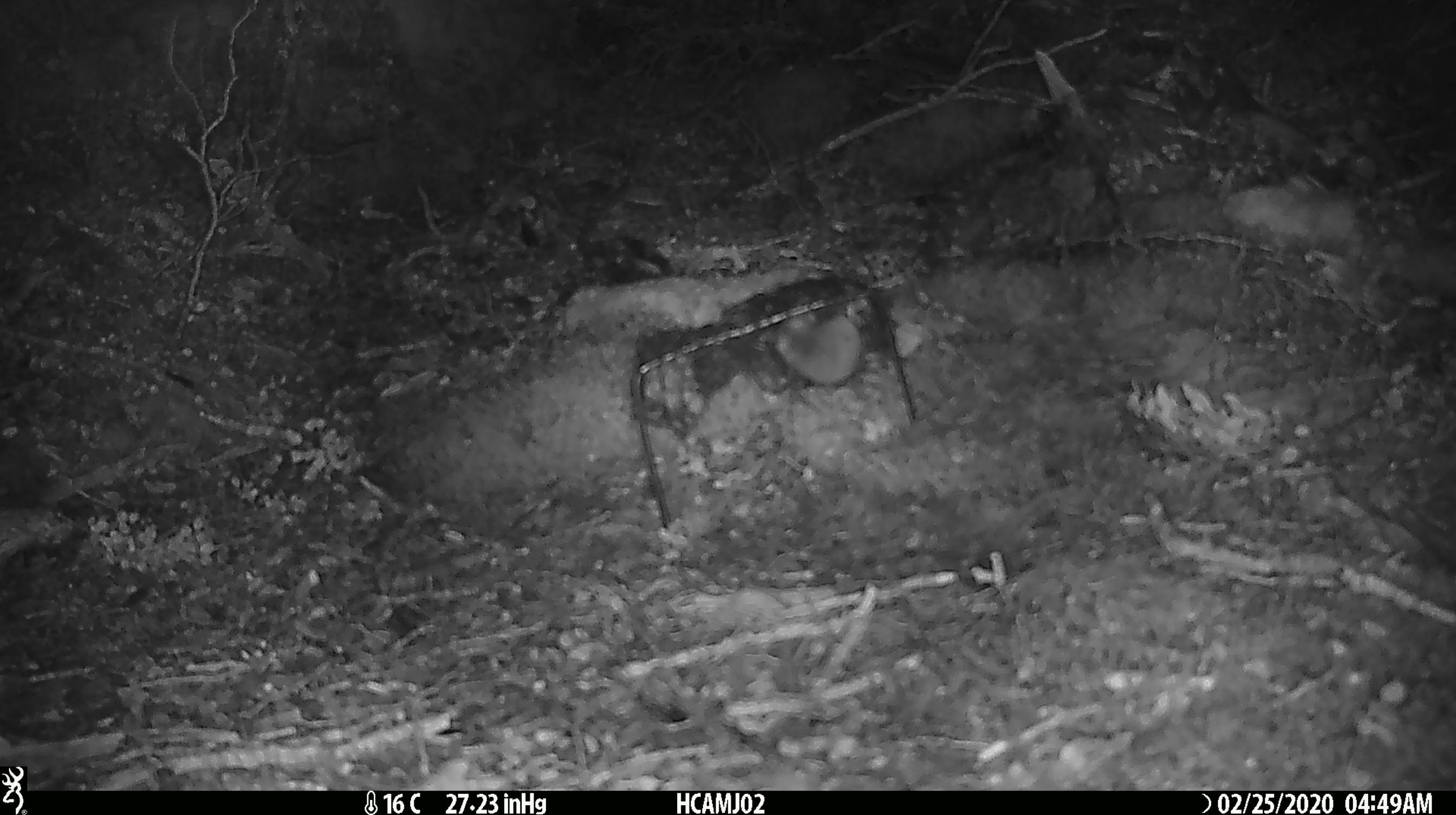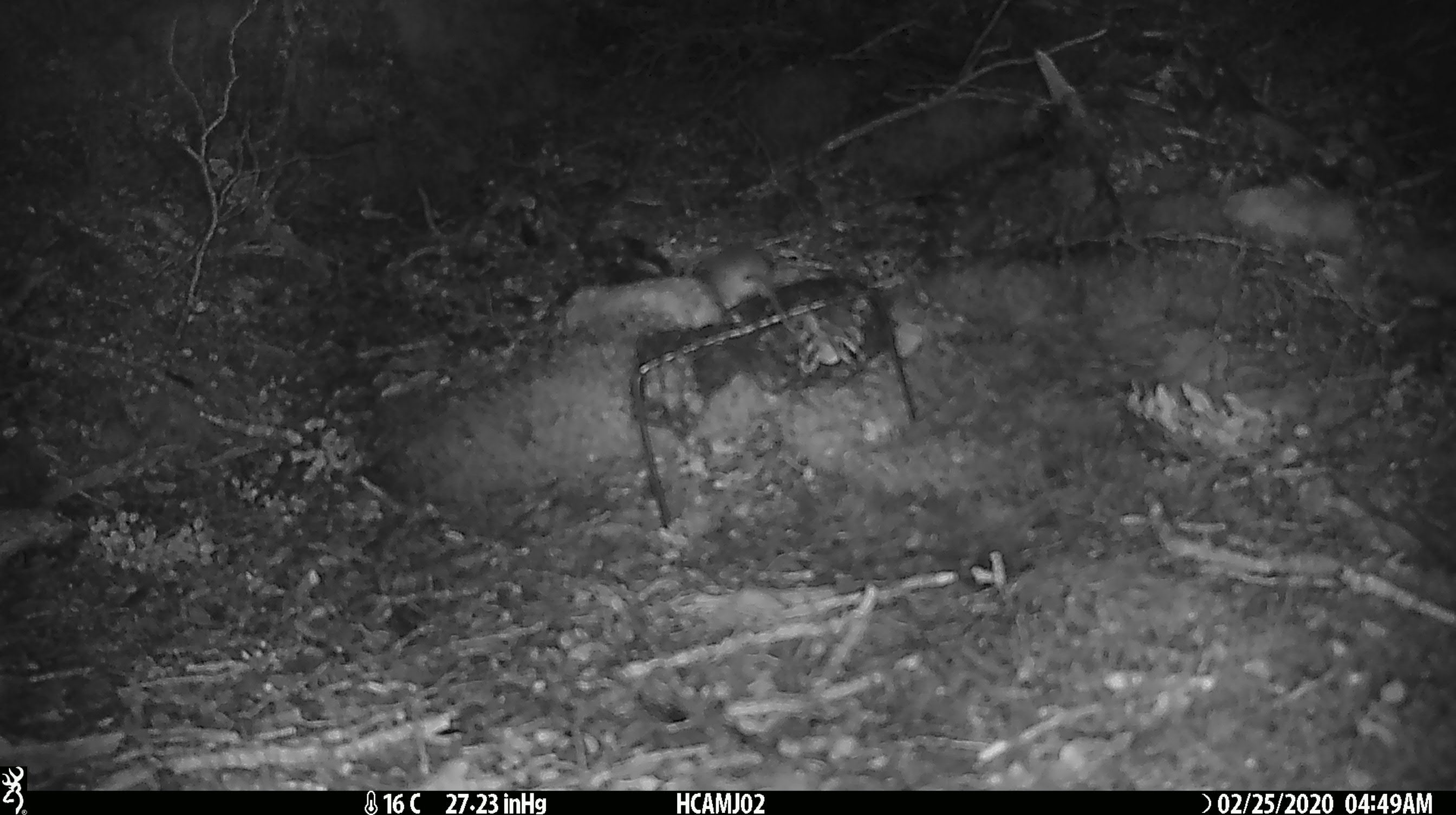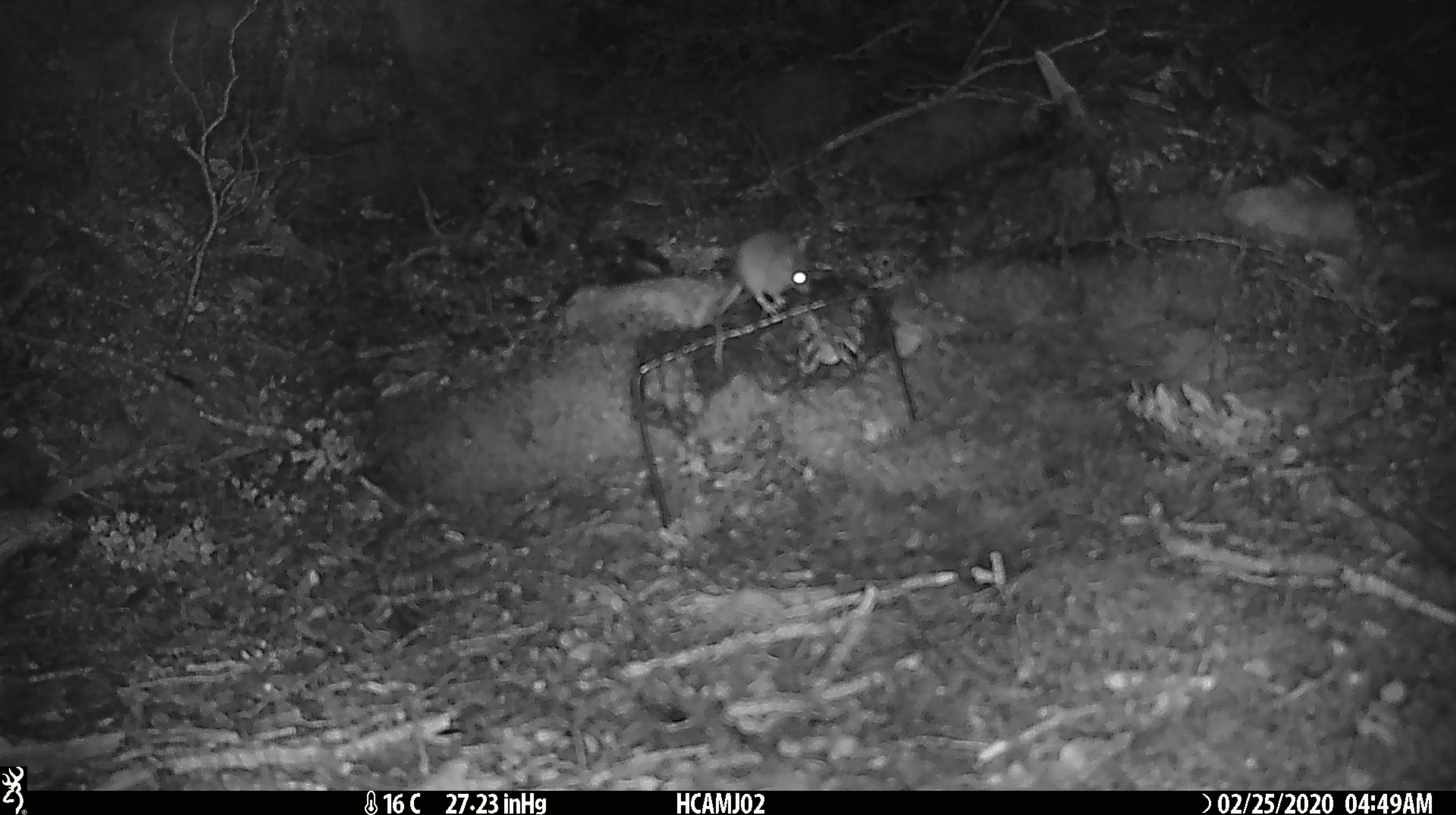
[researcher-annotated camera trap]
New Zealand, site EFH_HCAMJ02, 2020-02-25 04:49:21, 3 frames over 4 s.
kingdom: Animalia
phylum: Chordata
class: Mammalia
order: Rodentia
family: Muridae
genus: Mus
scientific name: Mus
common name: mouse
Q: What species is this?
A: Mouse (Mus).